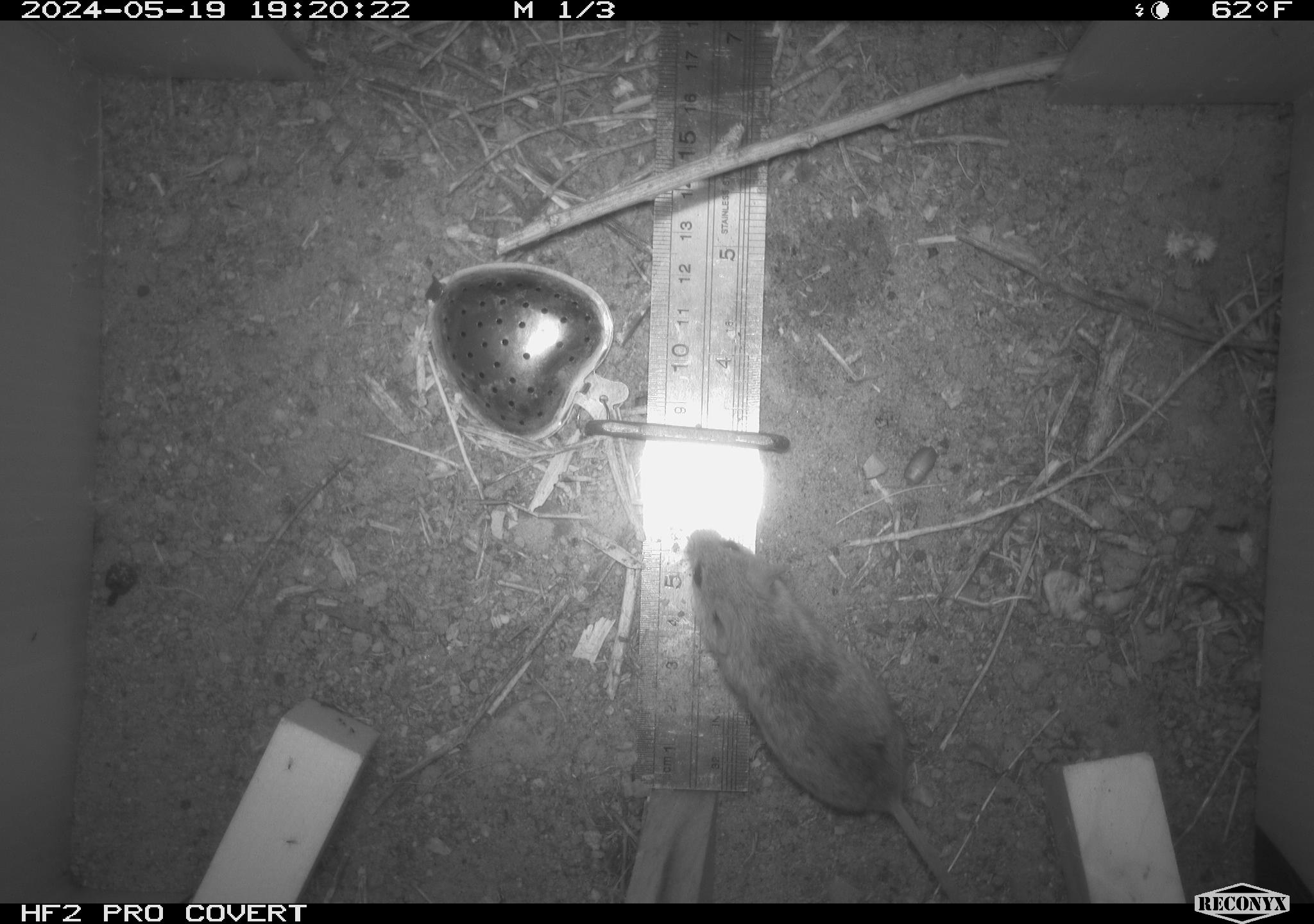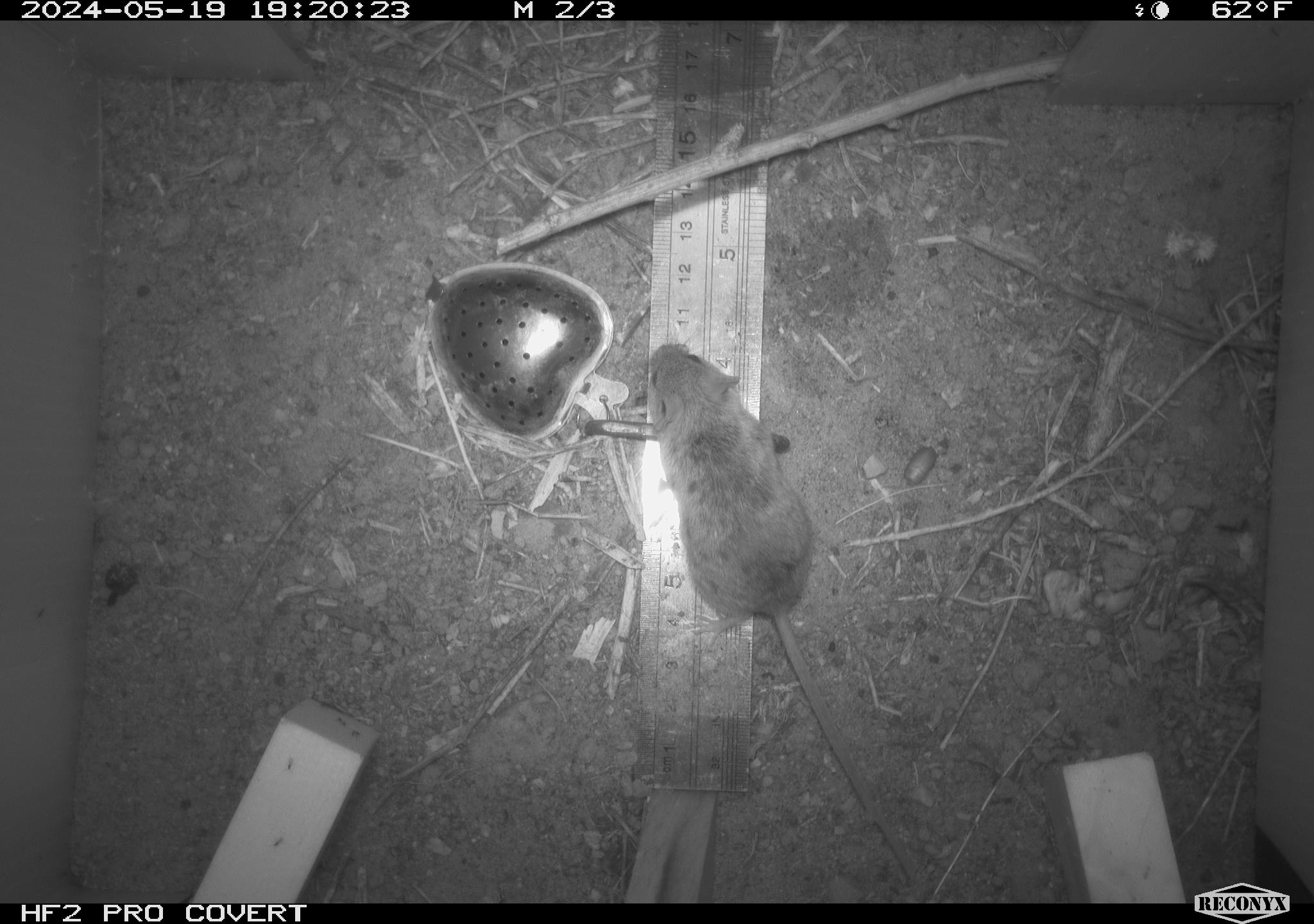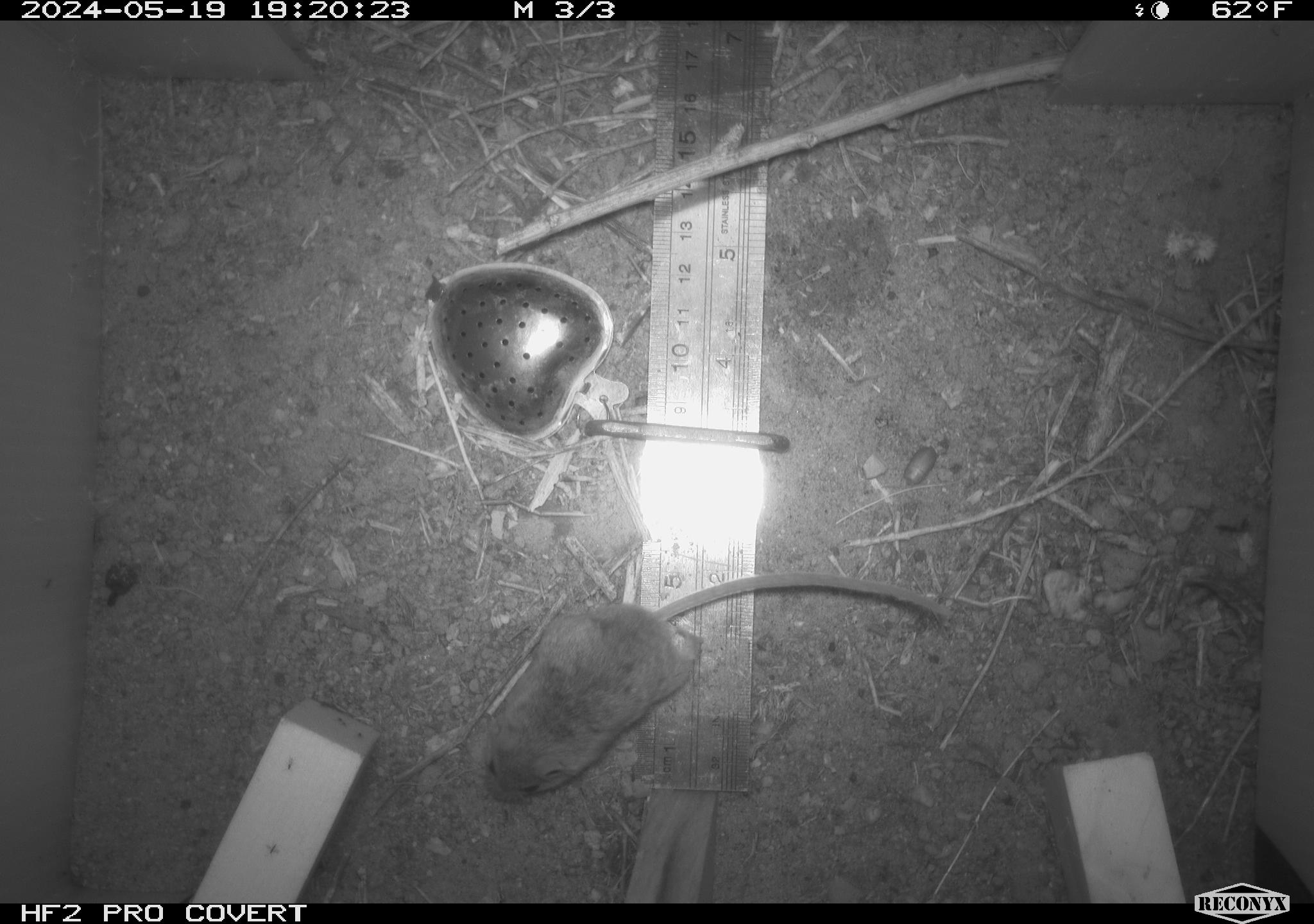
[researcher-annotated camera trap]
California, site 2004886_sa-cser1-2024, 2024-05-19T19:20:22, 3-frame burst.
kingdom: Animalia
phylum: Chordata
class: Mammalia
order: Rodentia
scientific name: Rodentia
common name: rodent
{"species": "rodent (Rodentia)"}